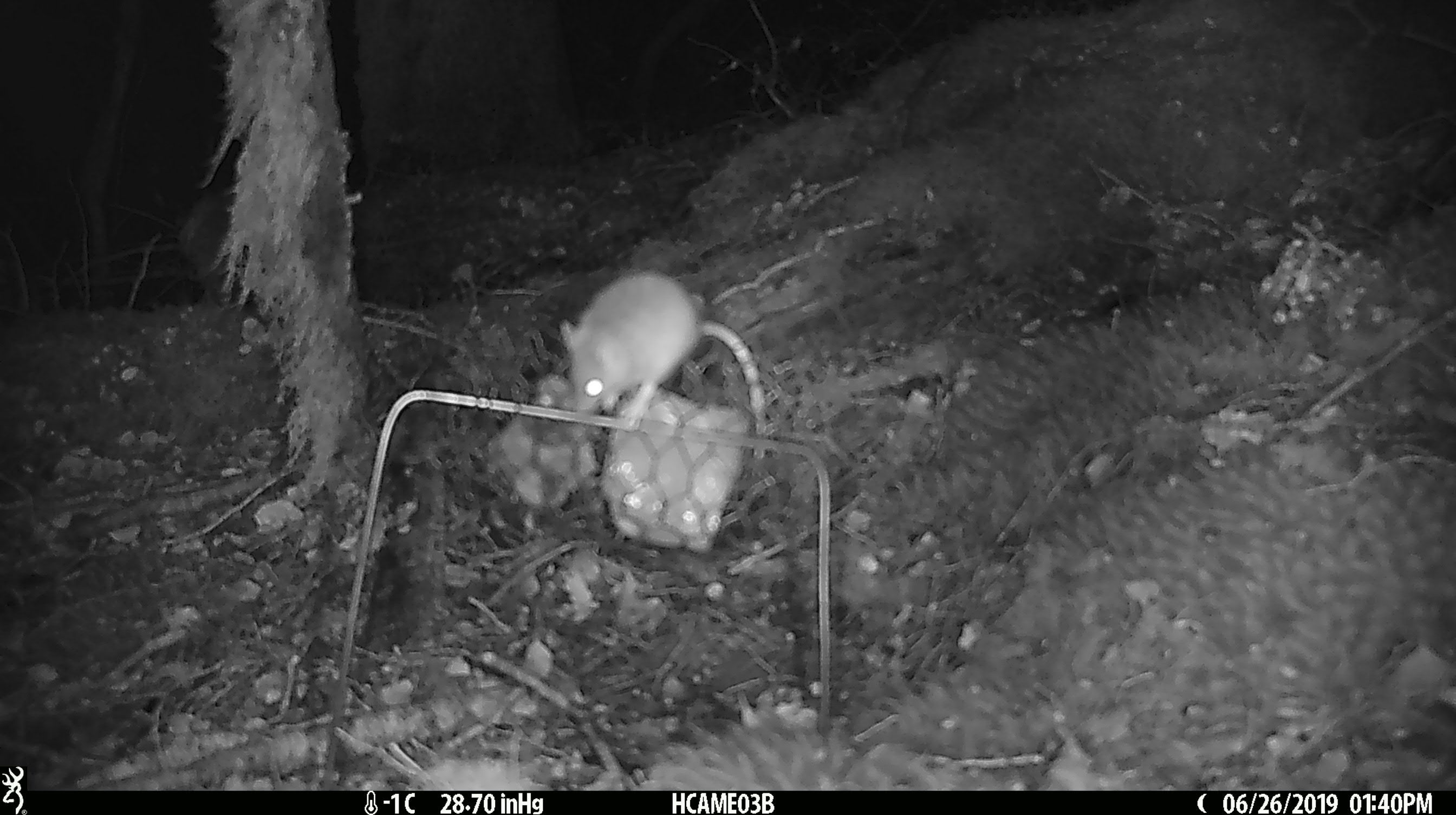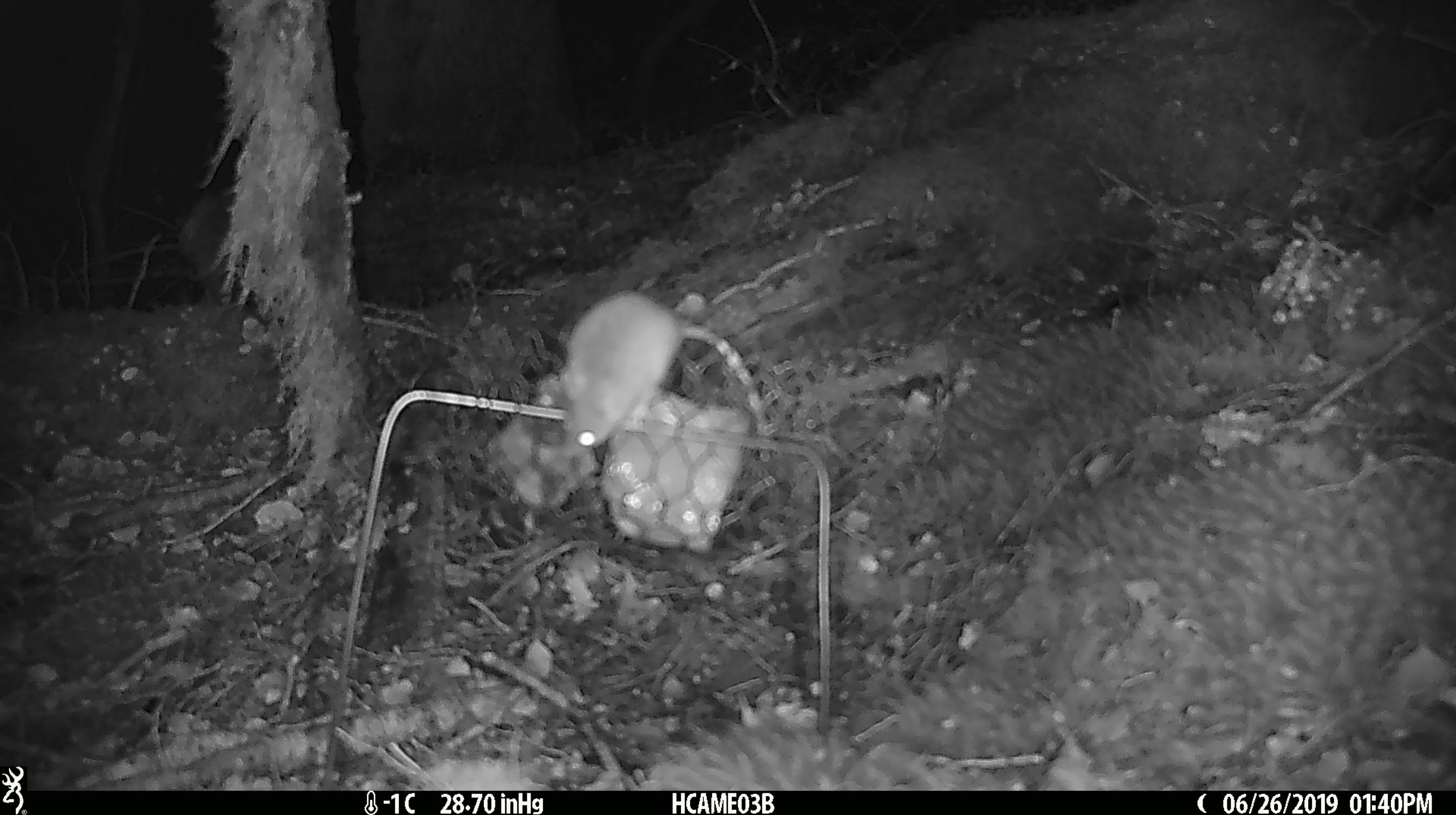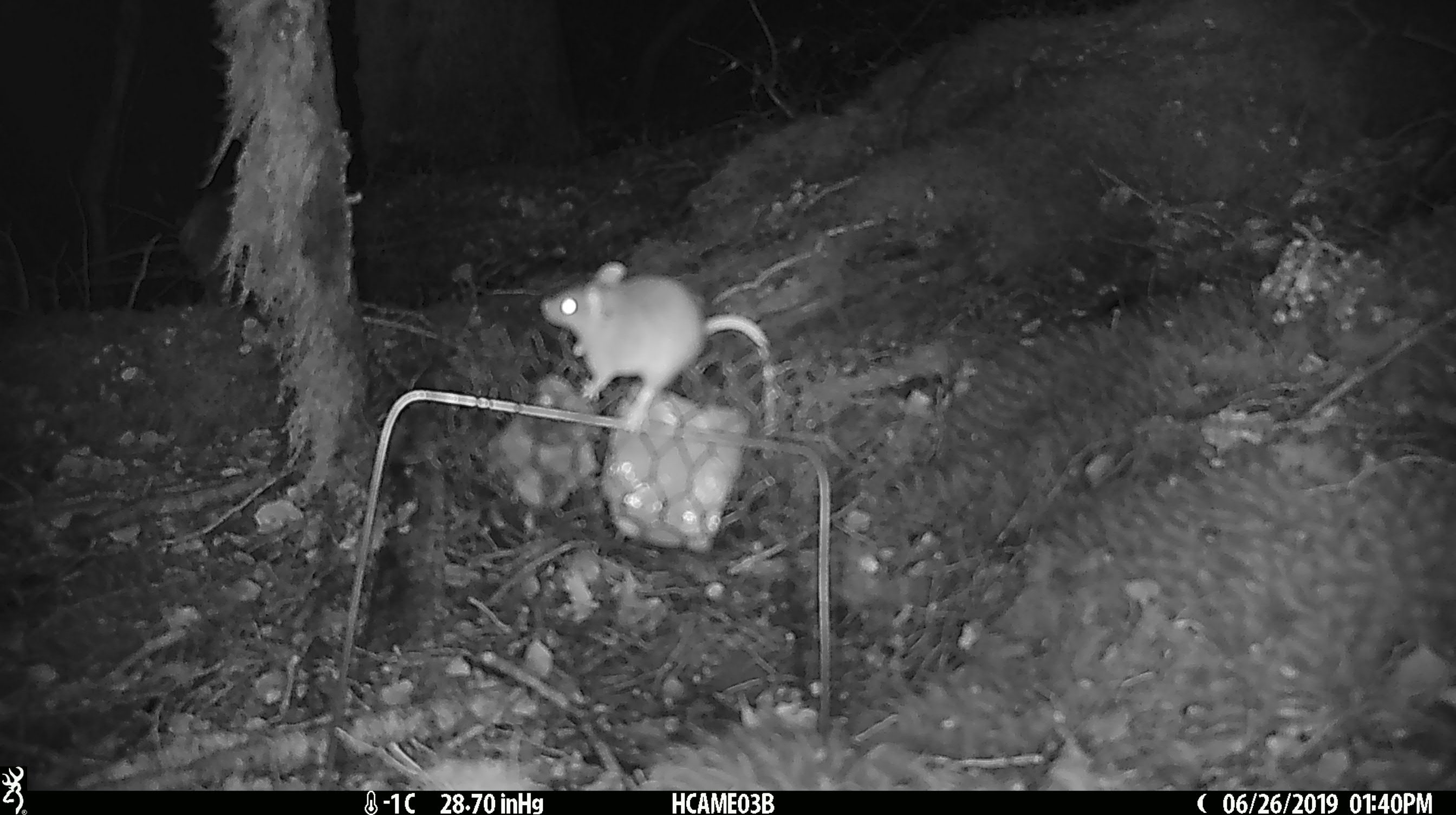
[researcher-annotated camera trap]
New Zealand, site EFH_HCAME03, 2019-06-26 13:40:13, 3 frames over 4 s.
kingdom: Animalia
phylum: Chordata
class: Mammalia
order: Rodentia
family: Muridae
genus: Mus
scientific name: Mus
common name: mouse